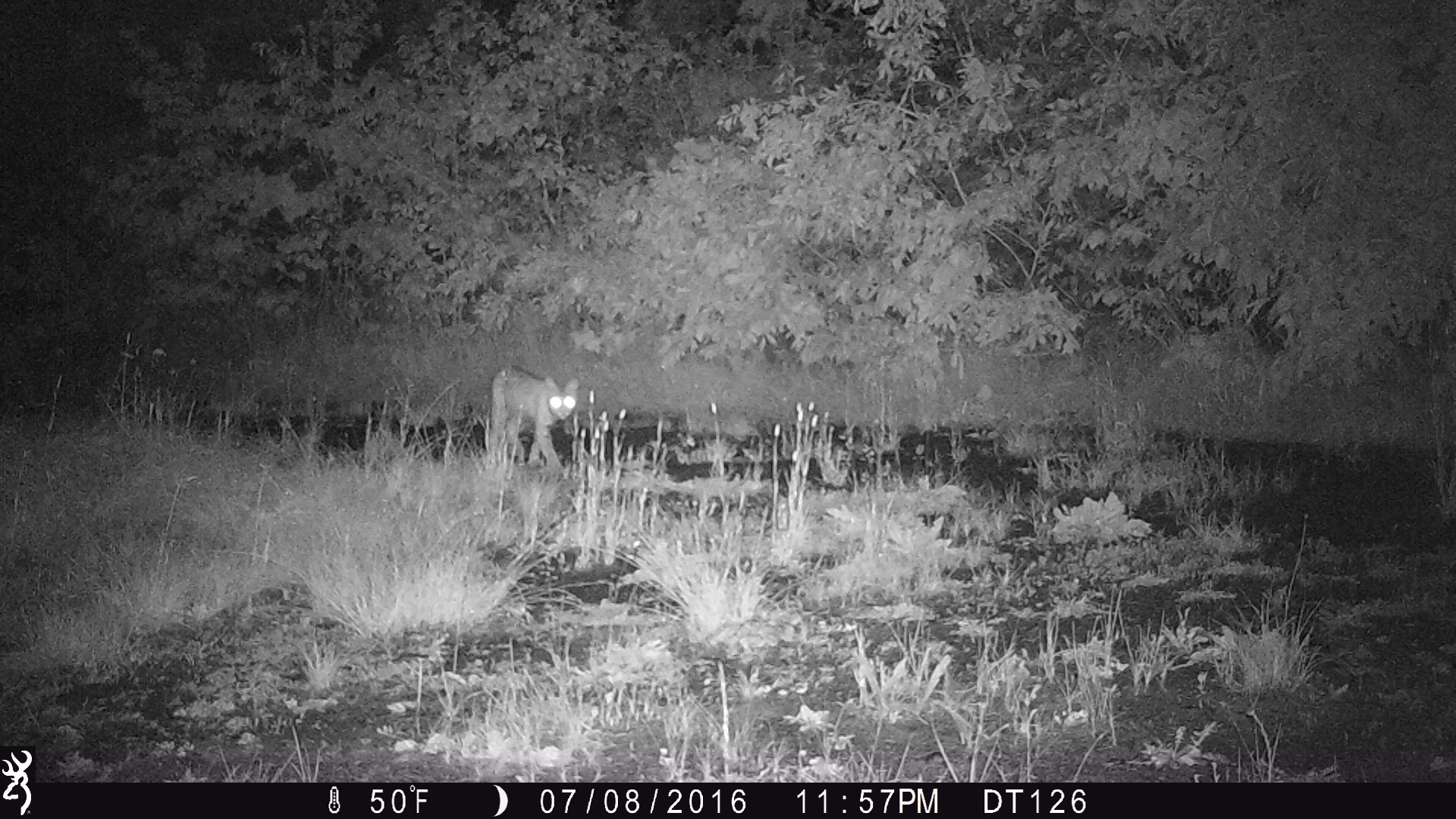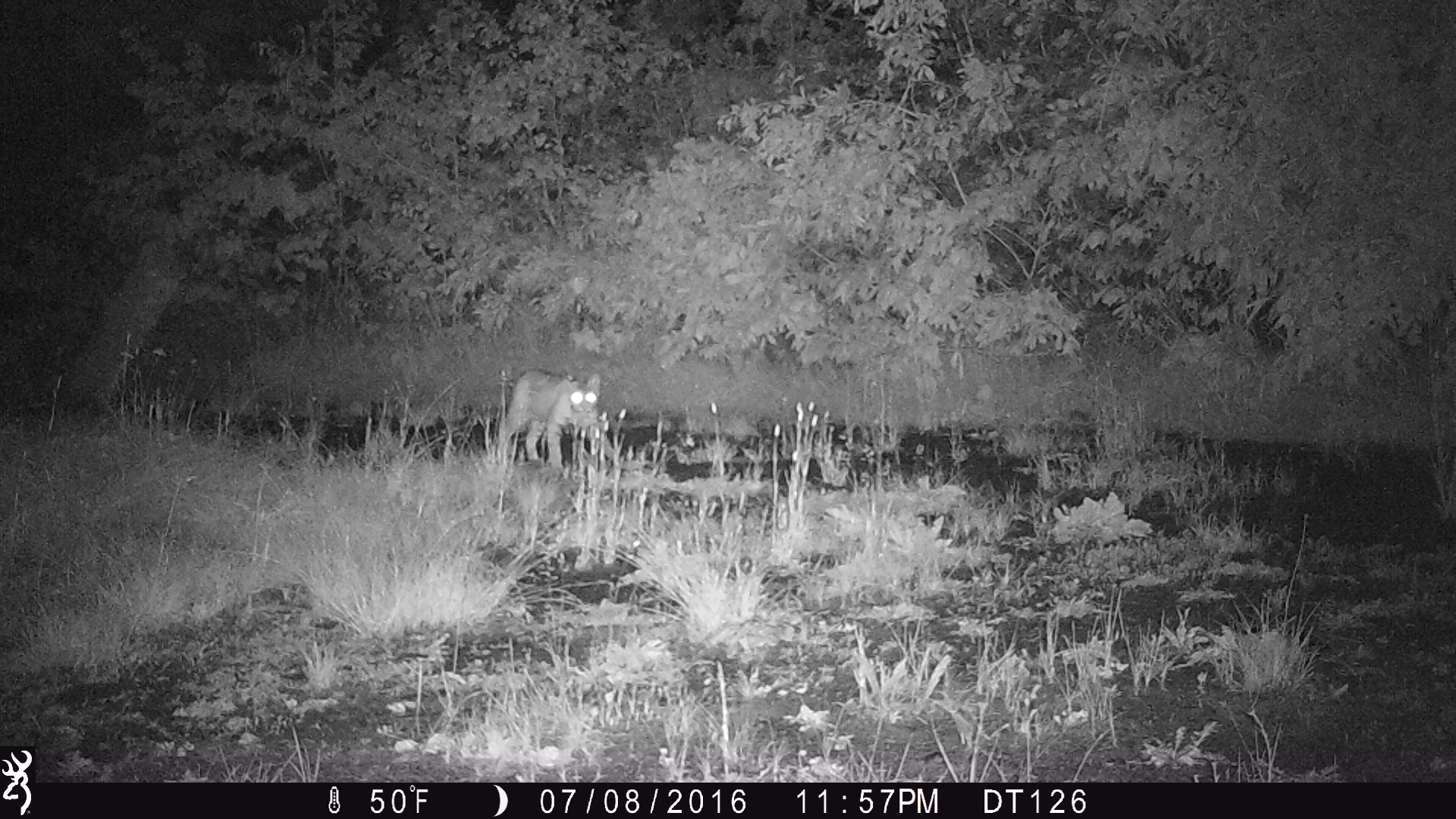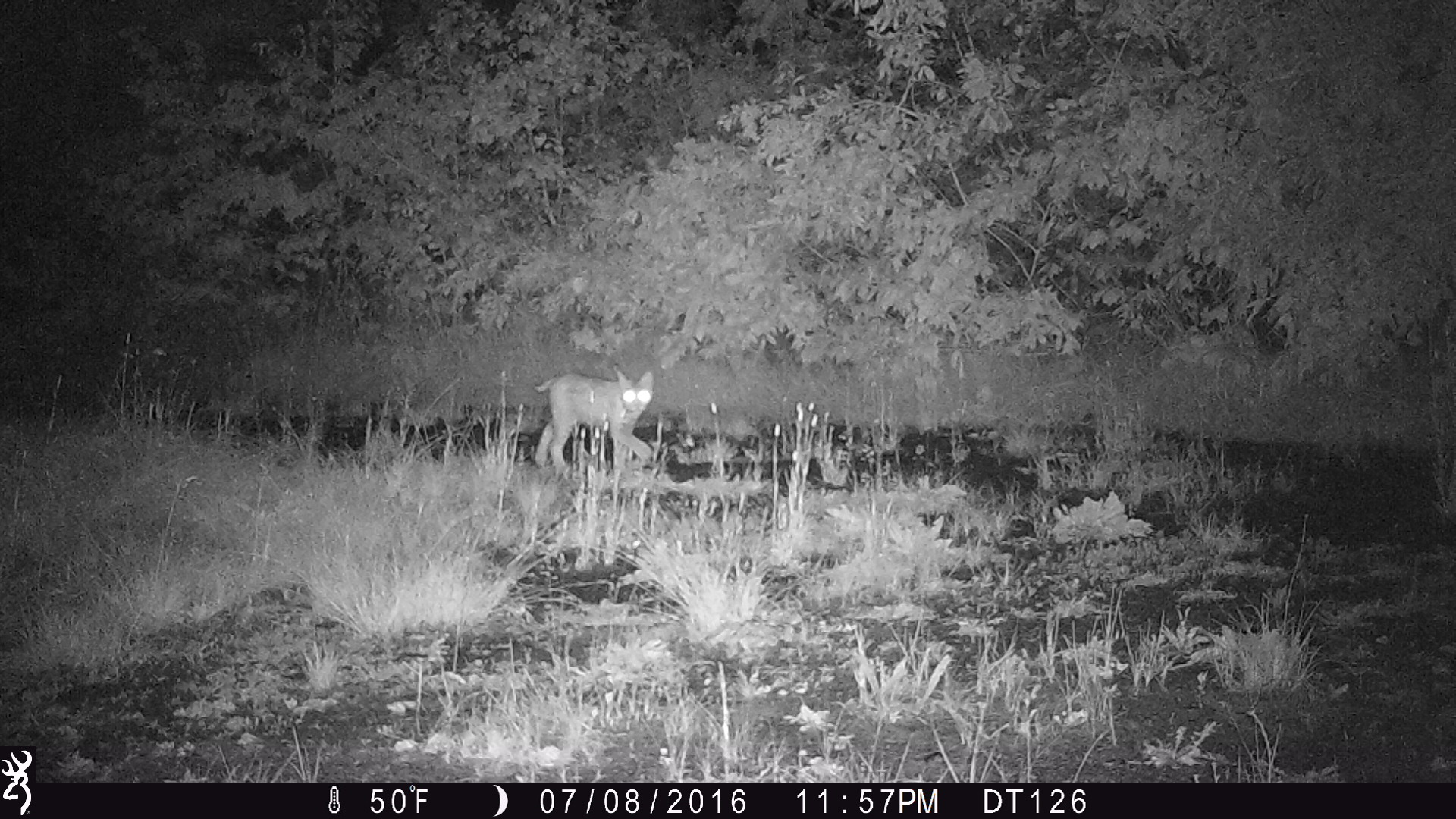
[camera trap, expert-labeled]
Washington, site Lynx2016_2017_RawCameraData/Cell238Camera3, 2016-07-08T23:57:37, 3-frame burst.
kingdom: Animalia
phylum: Chordata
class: Mammalia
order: Carnivora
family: Felidae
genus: Lynx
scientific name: Lynx rufus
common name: bobcat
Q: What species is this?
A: Lynx rufus (bobcat).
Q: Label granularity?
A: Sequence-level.